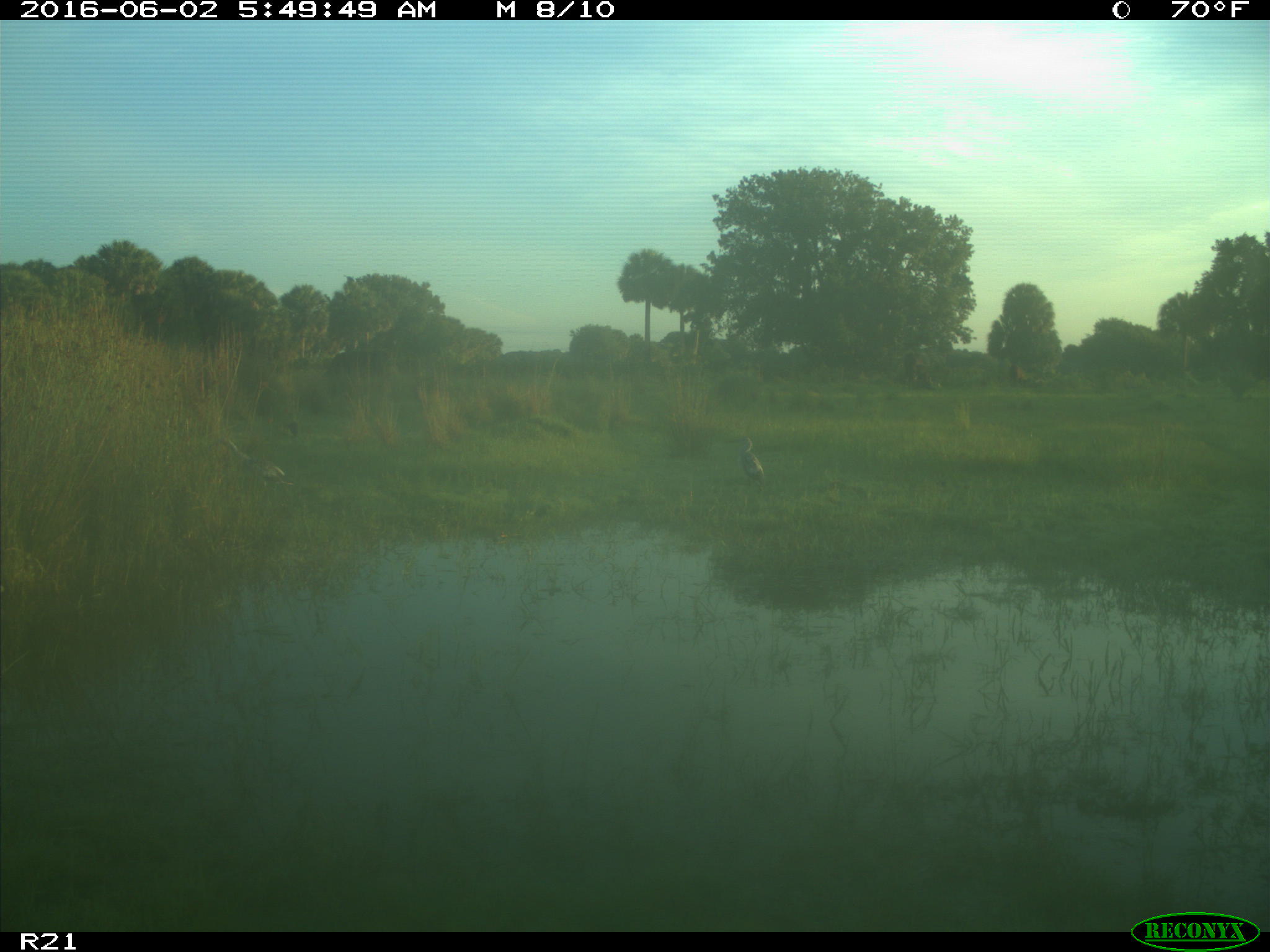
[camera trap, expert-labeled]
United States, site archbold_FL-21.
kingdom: Animalia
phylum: Chordata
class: Aves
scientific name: Aves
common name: birds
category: unidentified bird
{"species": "unidentified bird (birds) (Aves)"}